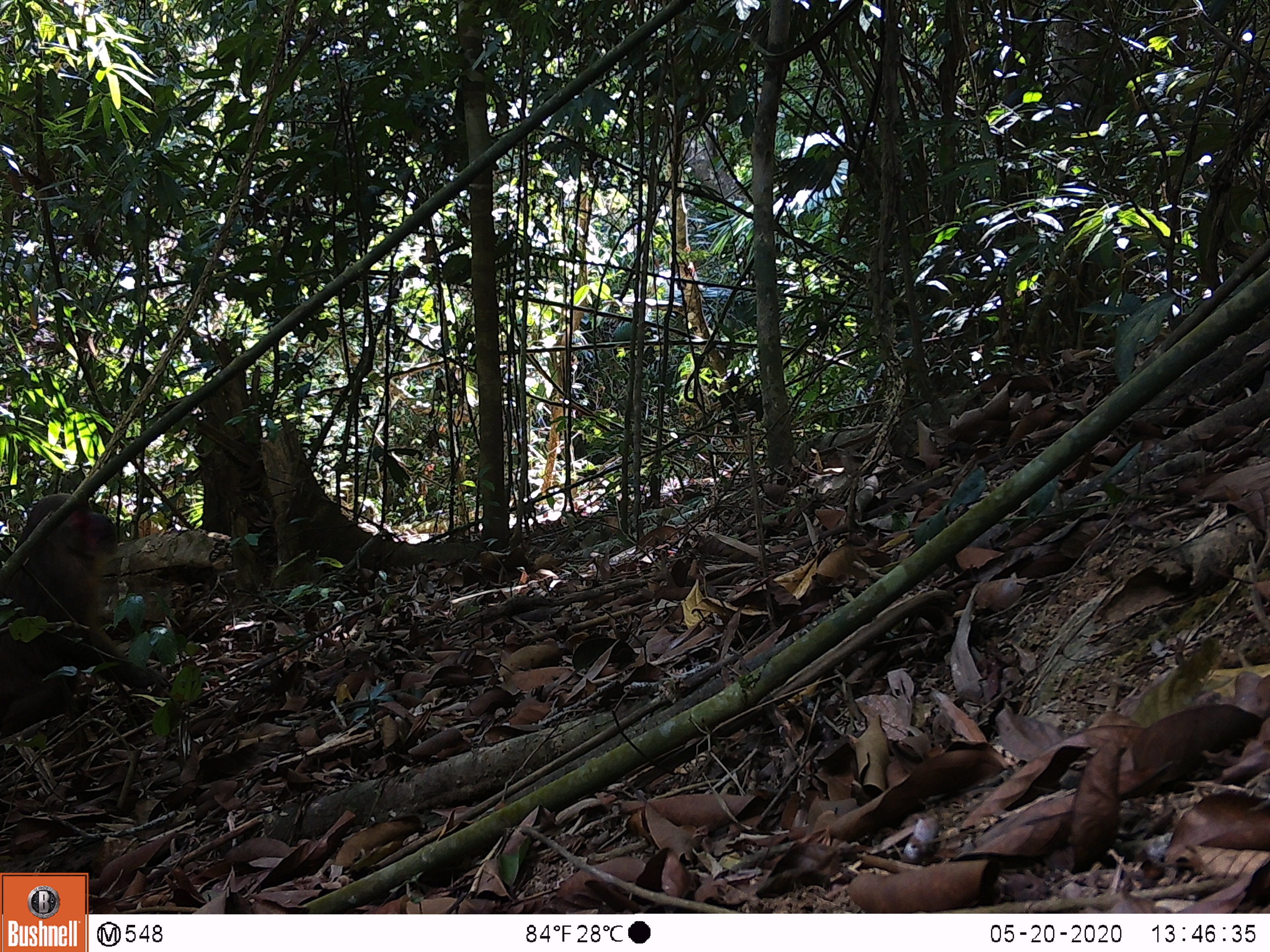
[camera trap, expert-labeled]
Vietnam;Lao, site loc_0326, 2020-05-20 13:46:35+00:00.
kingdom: Animalia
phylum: Chordata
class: Mammalia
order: Primates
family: Cercopithecidae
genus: Macaca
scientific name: Macaca arctoides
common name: stump-tailed macaque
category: stump tailed macaque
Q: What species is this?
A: Stump tailed macaque (stump-tailed macaque) (Macaca arctoides).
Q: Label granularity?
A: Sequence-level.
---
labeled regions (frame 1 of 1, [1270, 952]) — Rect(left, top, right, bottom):
stump tailed macaque: Rect(0, 493, 173, 740)